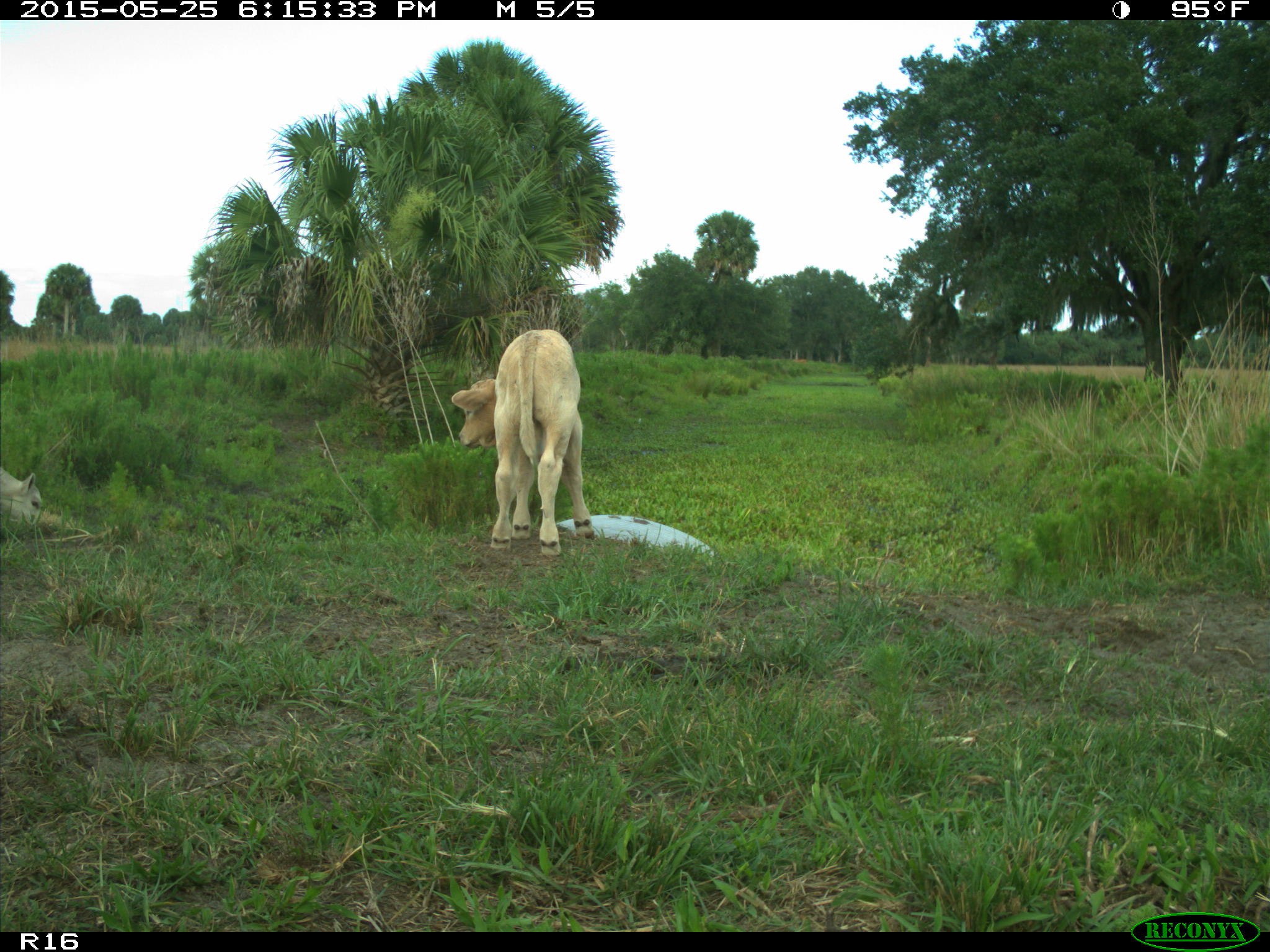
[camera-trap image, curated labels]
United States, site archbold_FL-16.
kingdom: Animalia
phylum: Chordata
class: Mammalia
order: Artiodactyla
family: Bovidae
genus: Bos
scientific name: Bos taurus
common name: domestic cow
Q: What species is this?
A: Bos taurus (domestic cow).